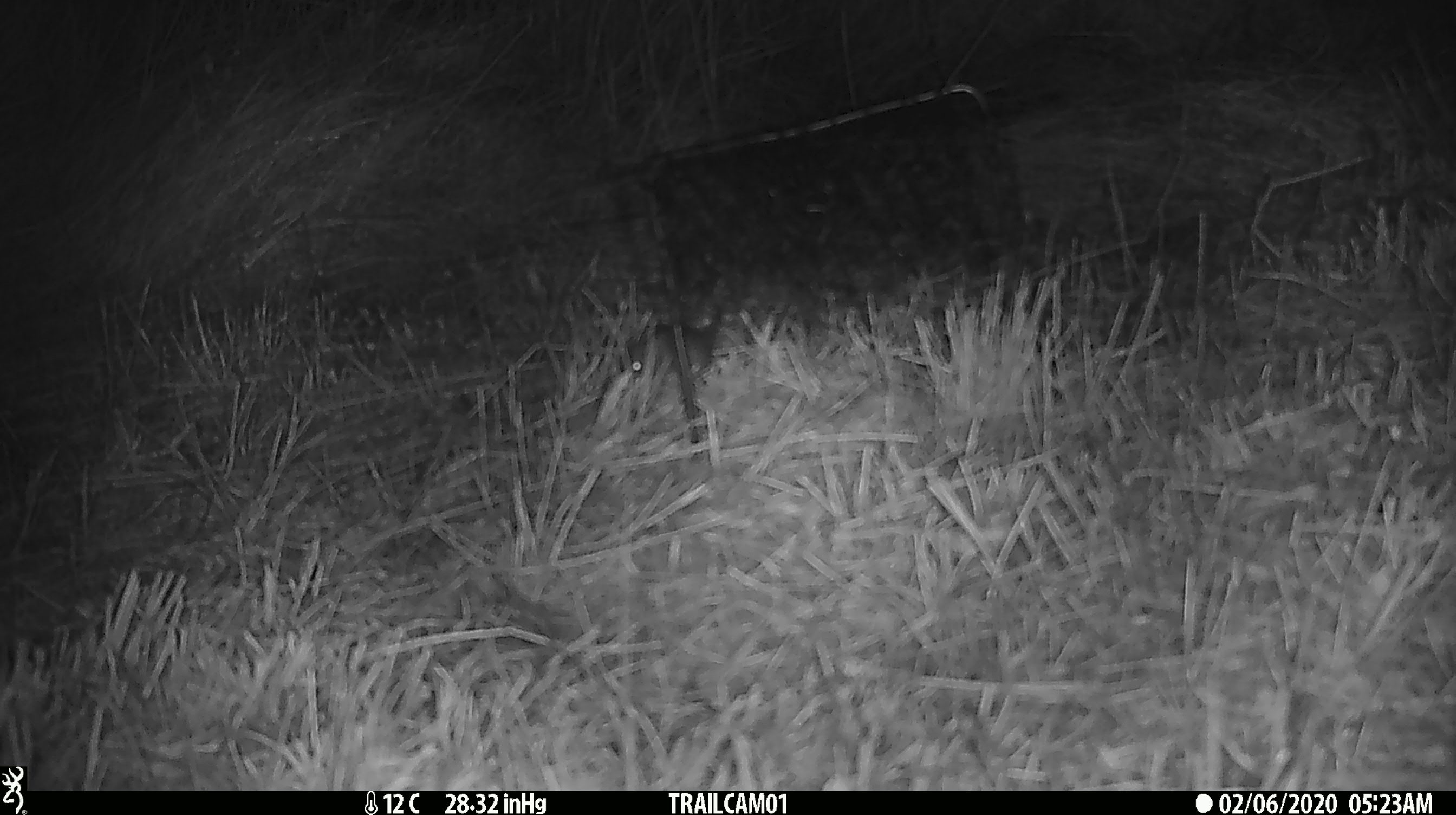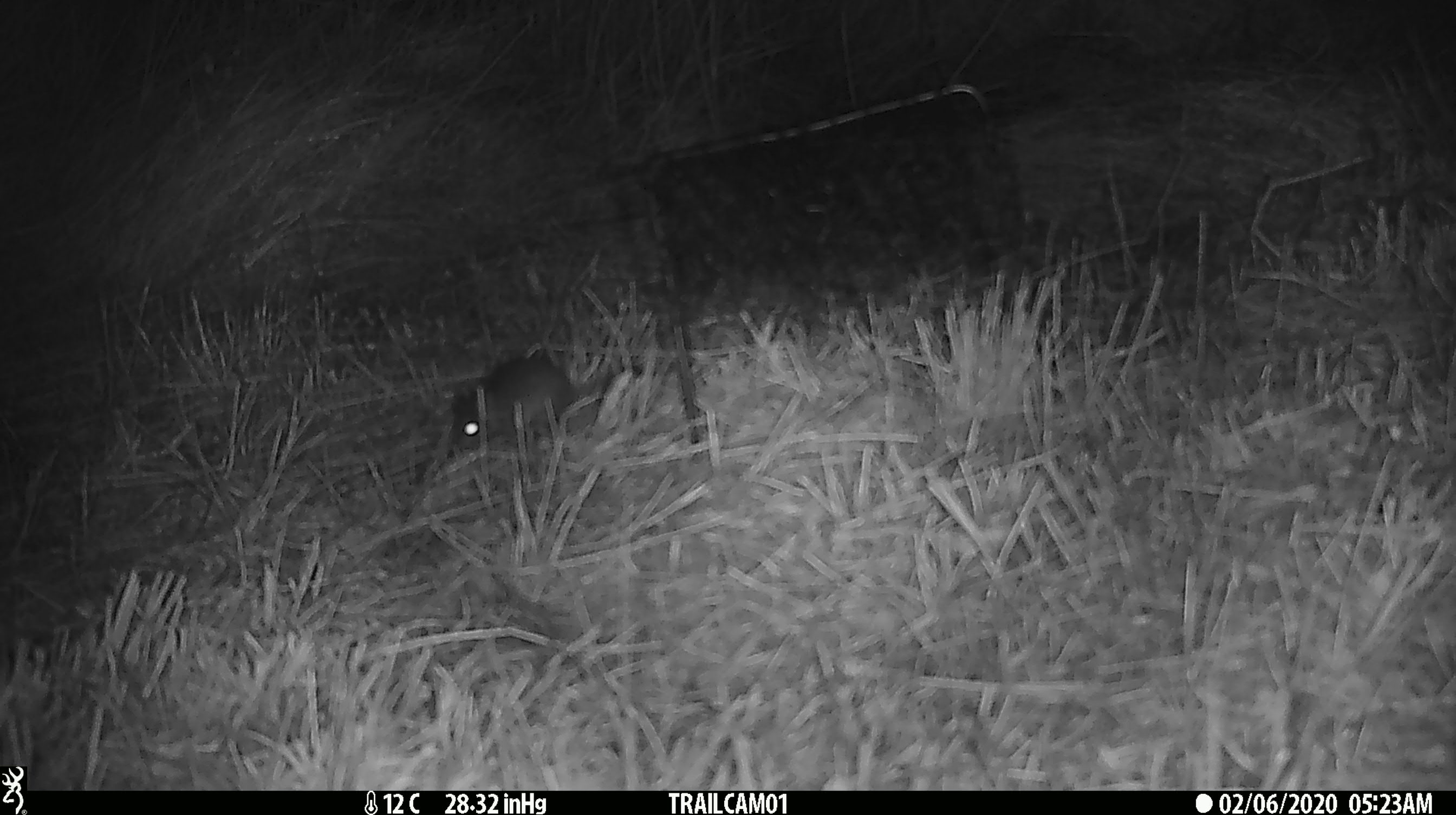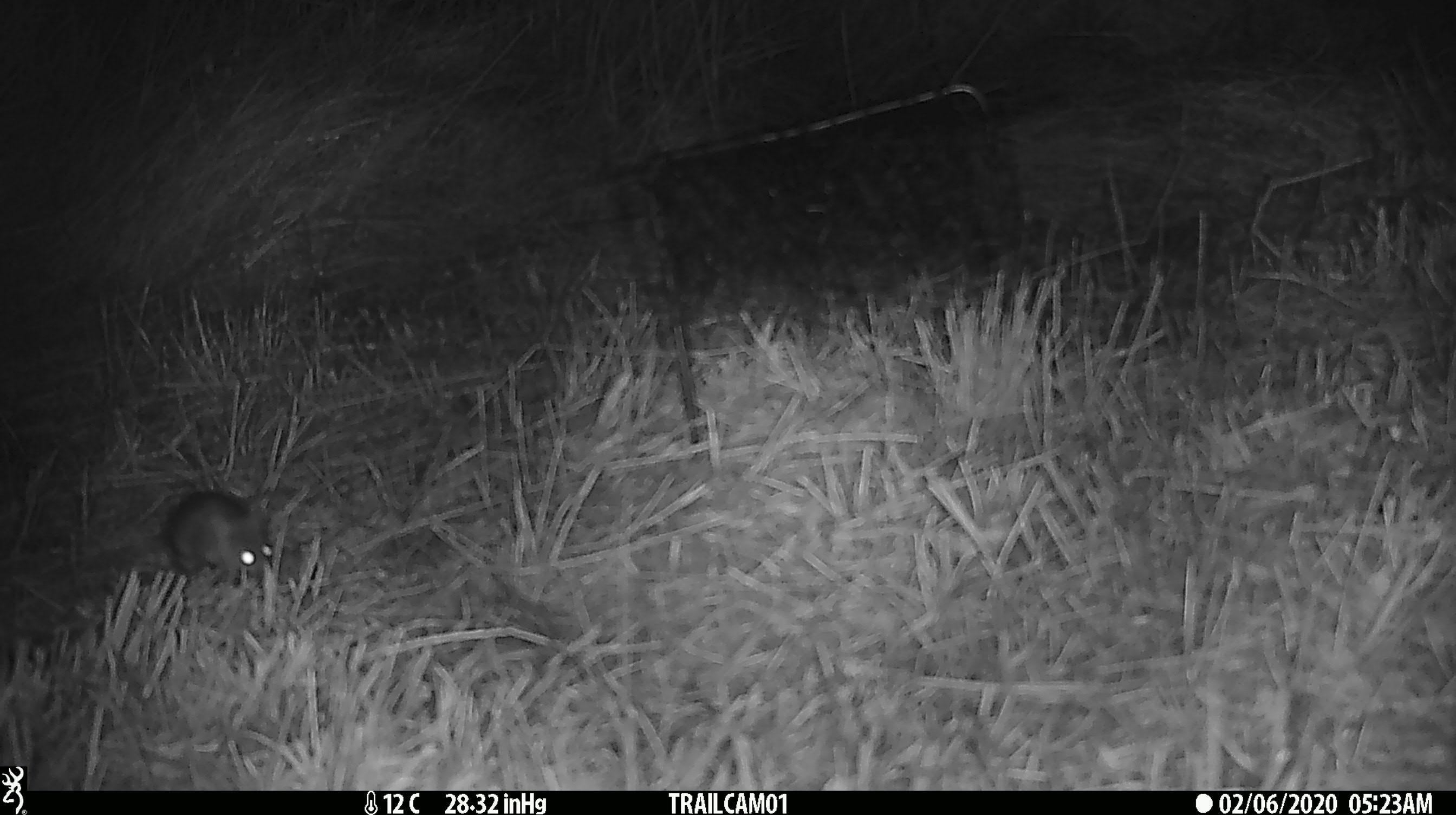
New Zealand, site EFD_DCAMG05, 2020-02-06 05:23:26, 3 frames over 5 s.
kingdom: Animalia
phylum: Chordata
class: Mammalia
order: Rodentia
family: Muridae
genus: Mus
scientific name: Mus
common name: mouse